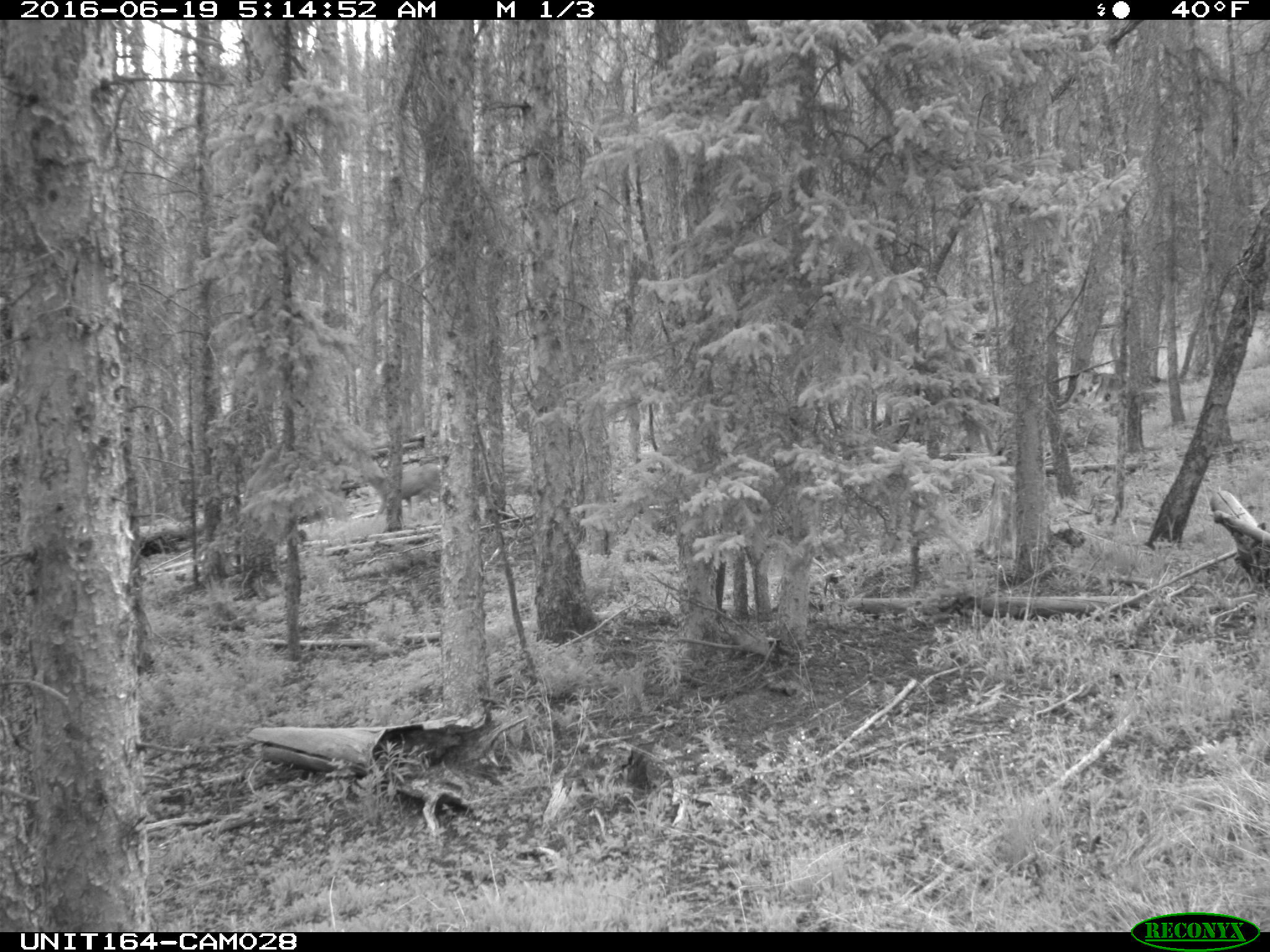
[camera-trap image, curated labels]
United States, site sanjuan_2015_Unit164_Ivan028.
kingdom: Animalia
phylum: Chordata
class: Mammalia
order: Artiodactyla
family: Cervidae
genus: Odocoileus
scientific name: Odocoileus hemionus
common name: mule deer